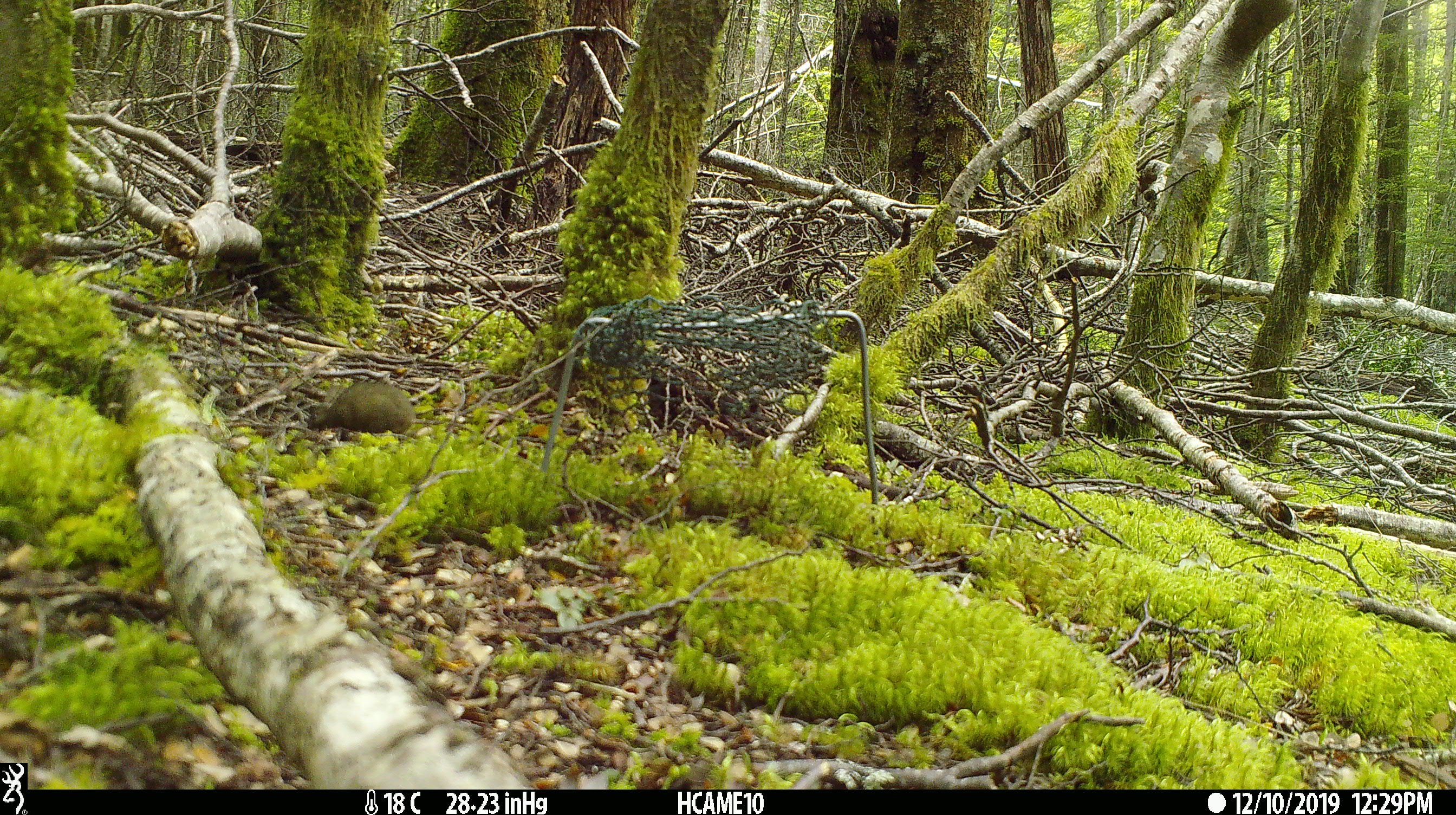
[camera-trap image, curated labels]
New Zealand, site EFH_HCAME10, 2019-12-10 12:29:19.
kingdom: Animalia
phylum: Chordata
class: Mammalia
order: Rodentia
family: Muridae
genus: Mus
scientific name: Mus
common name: mouse